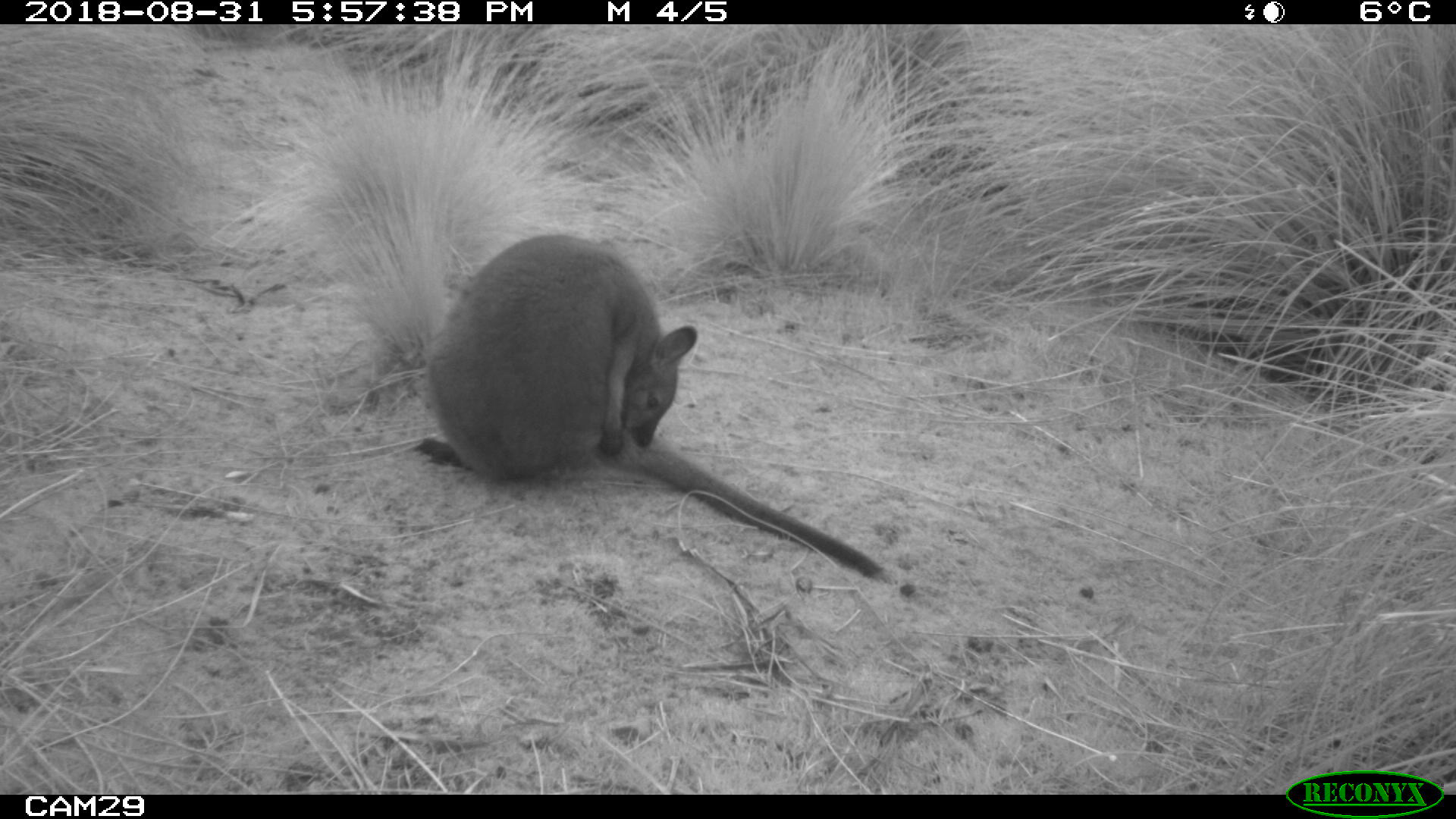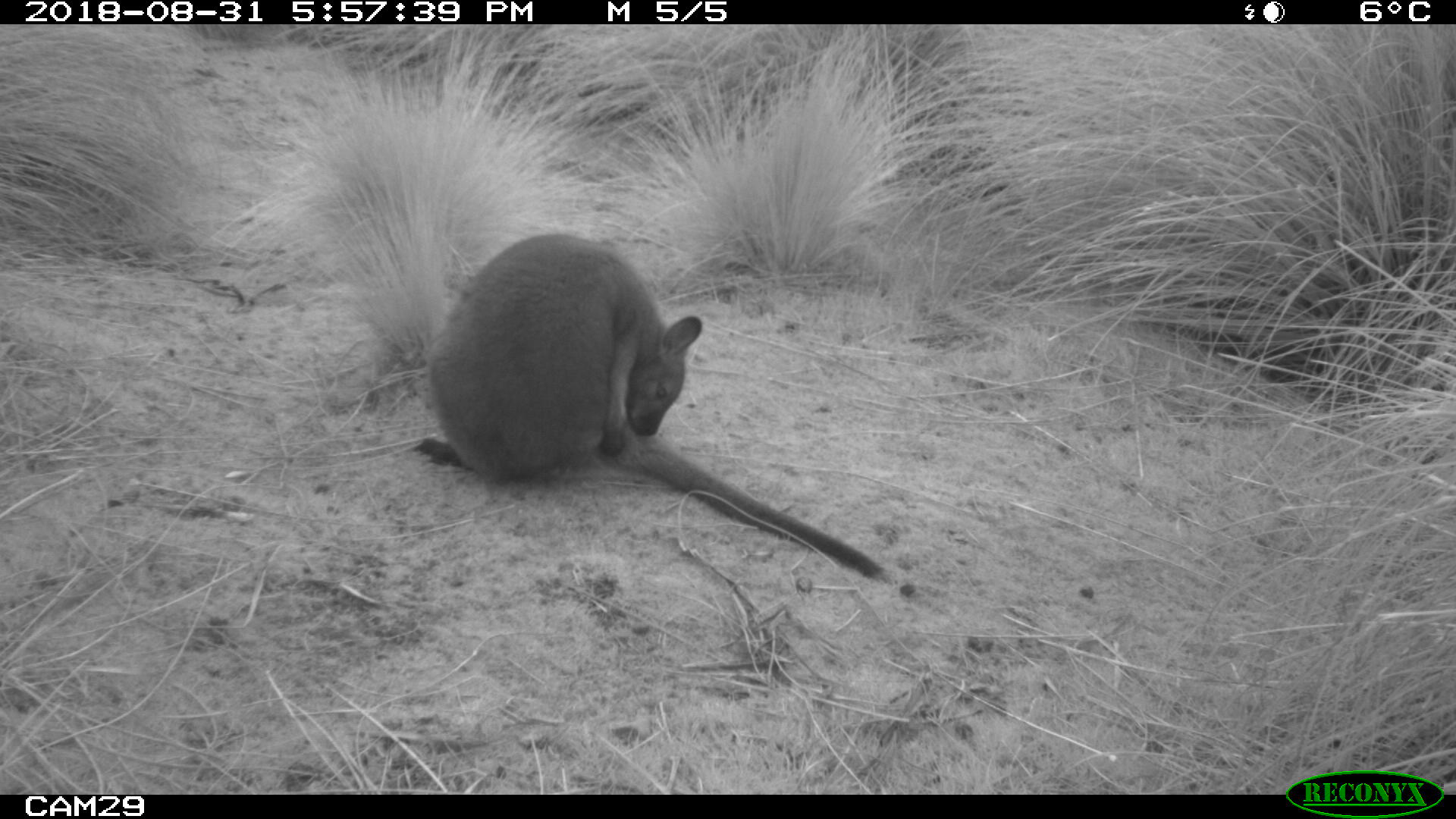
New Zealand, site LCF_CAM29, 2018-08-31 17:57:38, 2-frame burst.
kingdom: Animalia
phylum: Chordata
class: Mammalia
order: Diprotodontia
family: Macropodidae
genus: Notamacropus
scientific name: Notamacropus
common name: wallaby